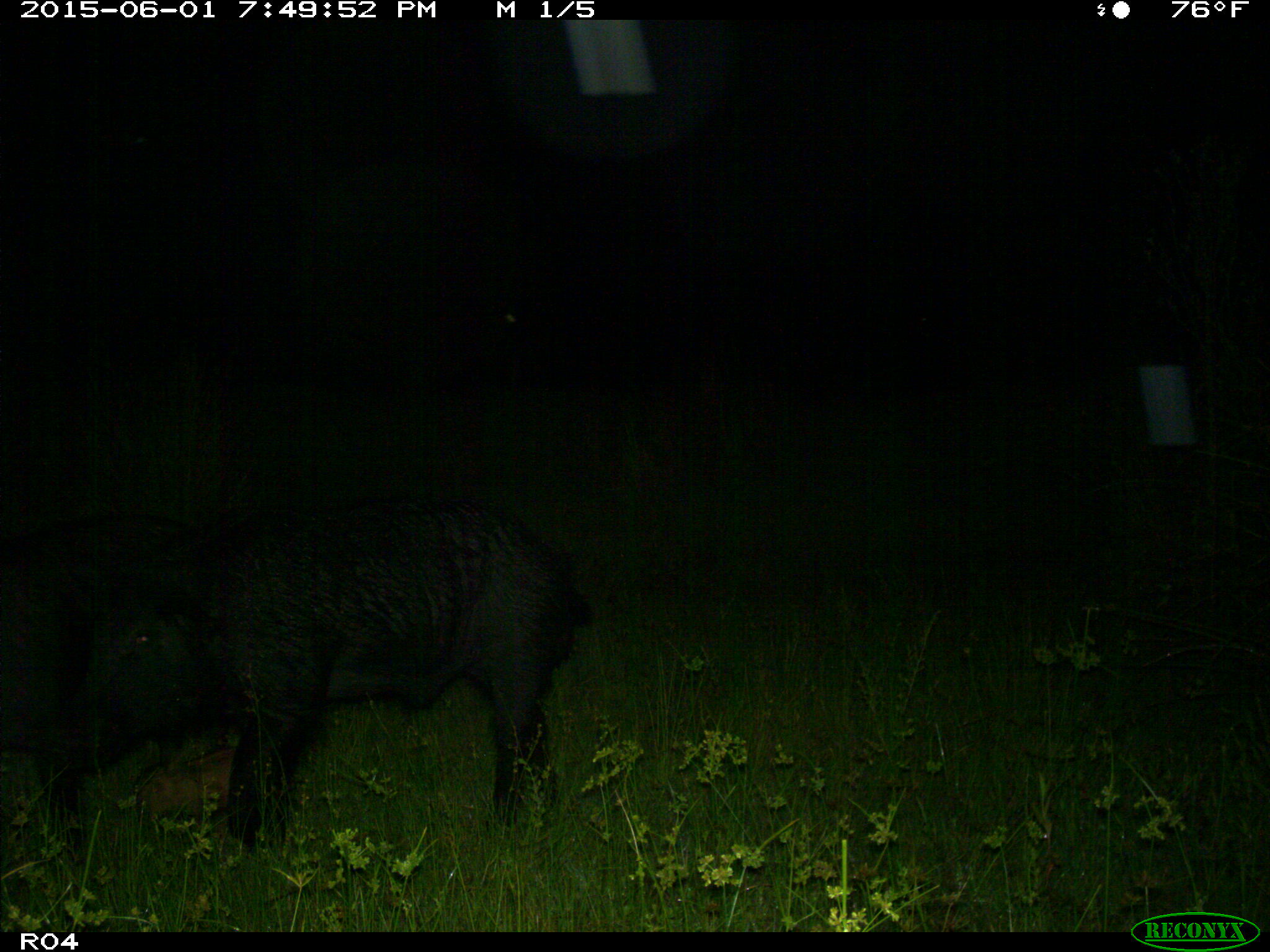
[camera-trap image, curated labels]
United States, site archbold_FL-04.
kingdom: Animalia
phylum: Chordata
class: Mammalia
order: Artiodactyla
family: Suidae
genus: Sus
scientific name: Sus scrofa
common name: wild boar